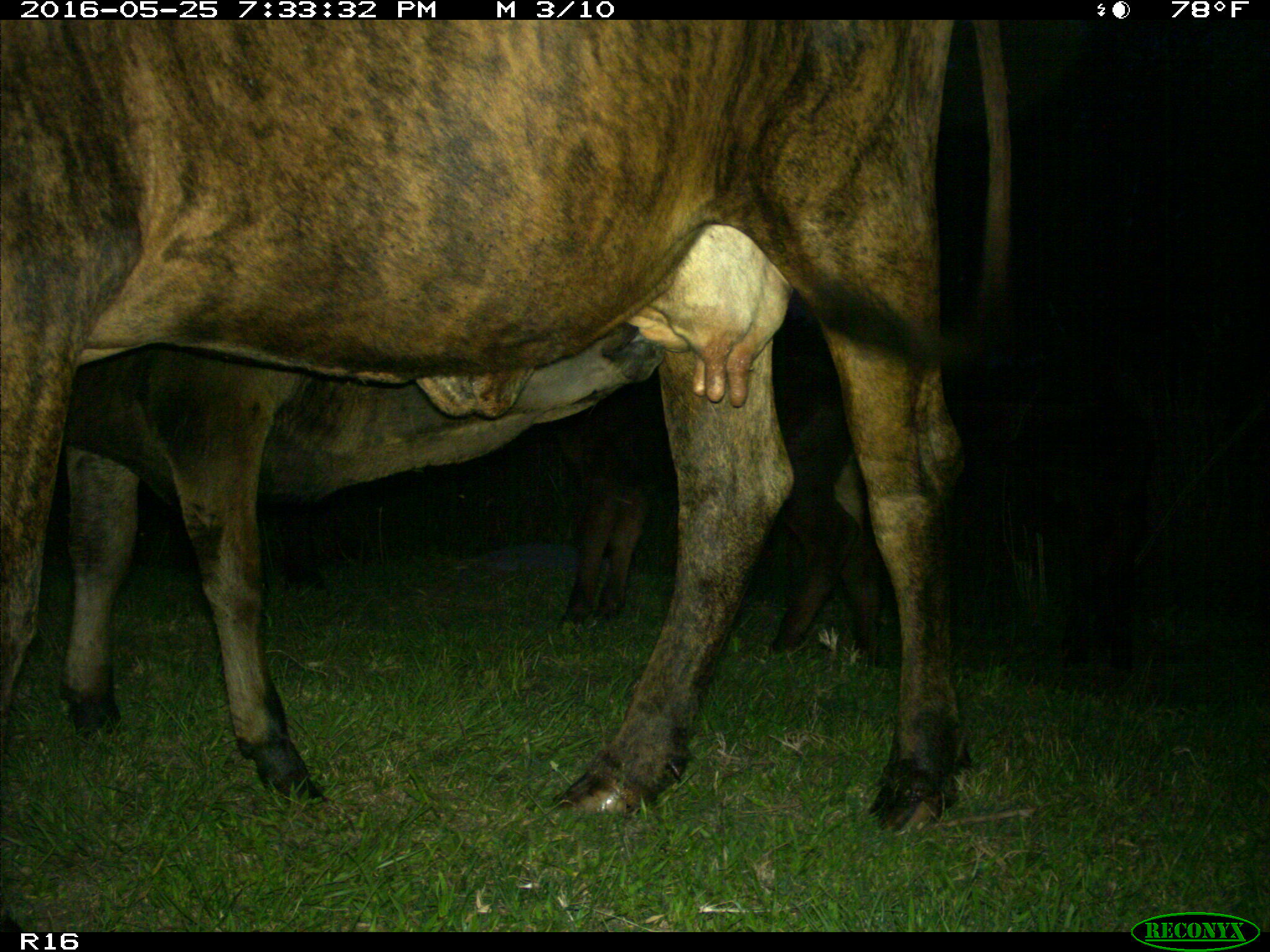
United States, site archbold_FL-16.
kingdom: Animalia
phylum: Chordata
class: Mammalia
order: Artiodactyla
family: Bovidae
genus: Bos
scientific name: Bos taurus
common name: domestic cow